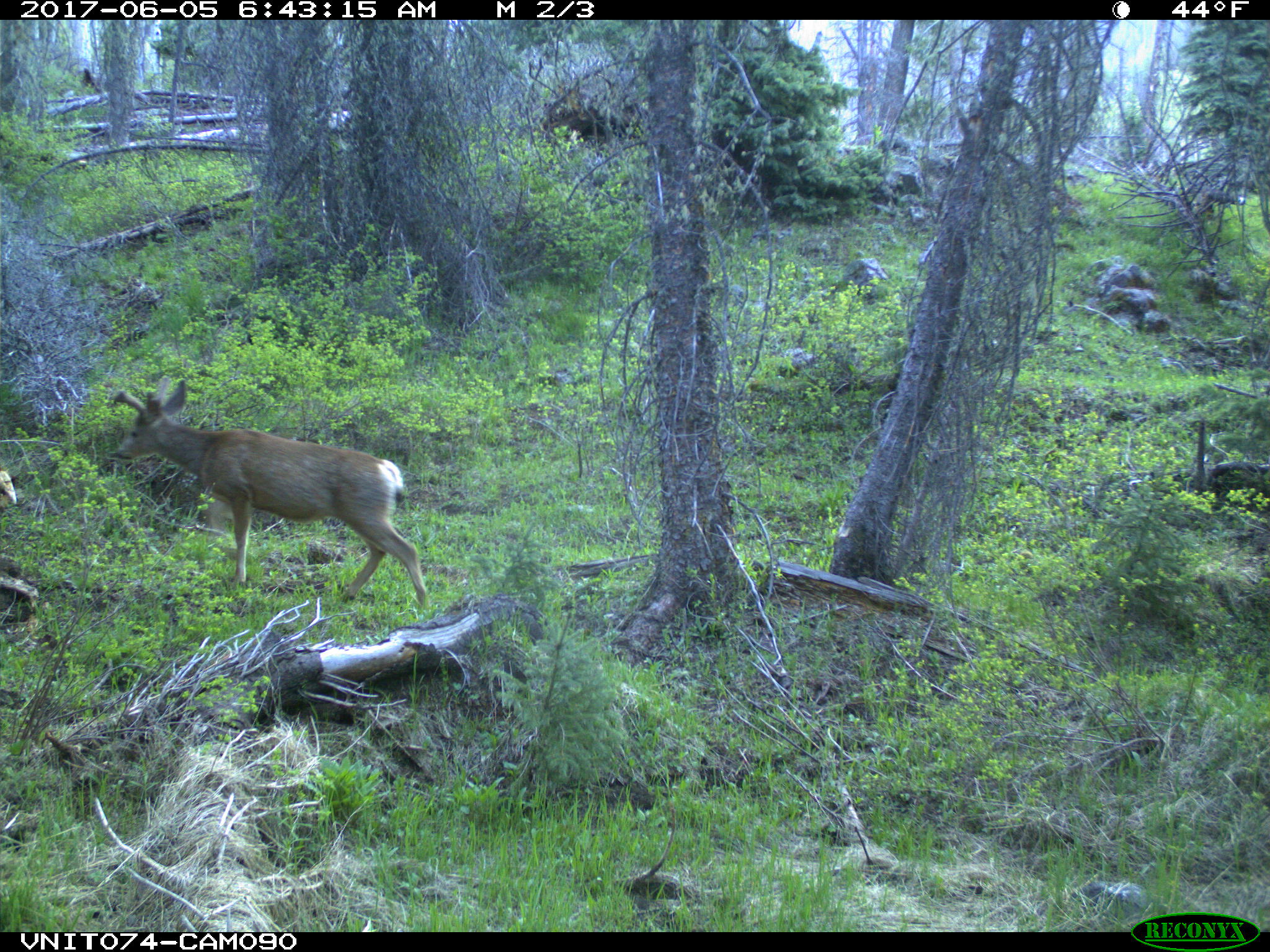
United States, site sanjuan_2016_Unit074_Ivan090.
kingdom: Animalia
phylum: Chordata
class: Mammalia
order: Artiodactyla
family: Cervidae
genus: Odocoileus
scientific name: Odocoileus hemionus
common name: mule deer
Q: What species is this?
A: Odocoileus hemionus (mule deer).